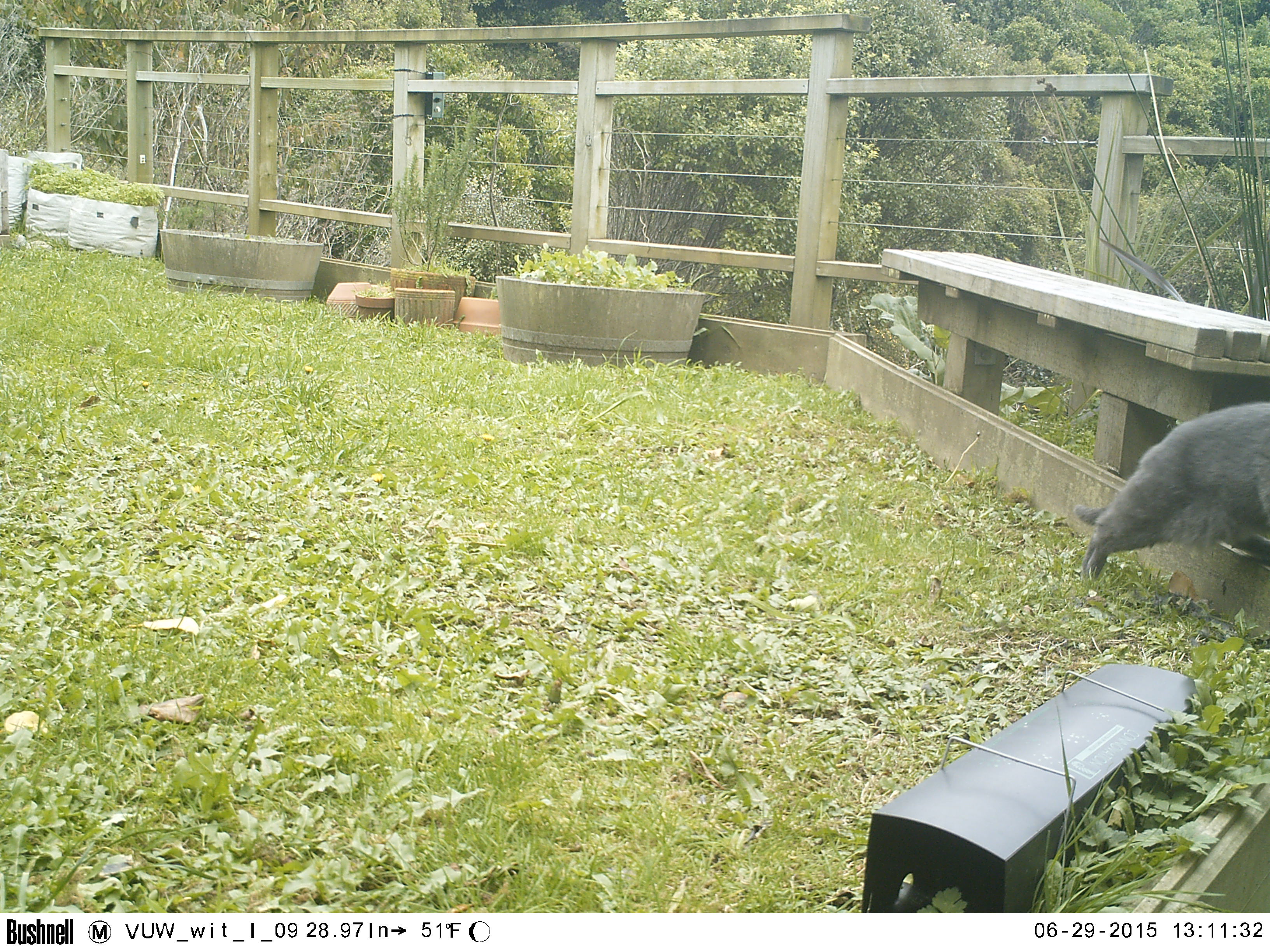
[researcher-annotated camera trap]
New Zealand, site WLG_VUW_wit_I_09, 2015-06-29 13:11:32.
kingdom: Animalia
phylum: Chordata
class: Mammalia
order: Carnivora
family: Felidae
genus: Felis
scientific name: Felis catus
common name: domestic cat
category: cat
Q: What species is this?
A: Cat (domestic cat) (Felis catus).